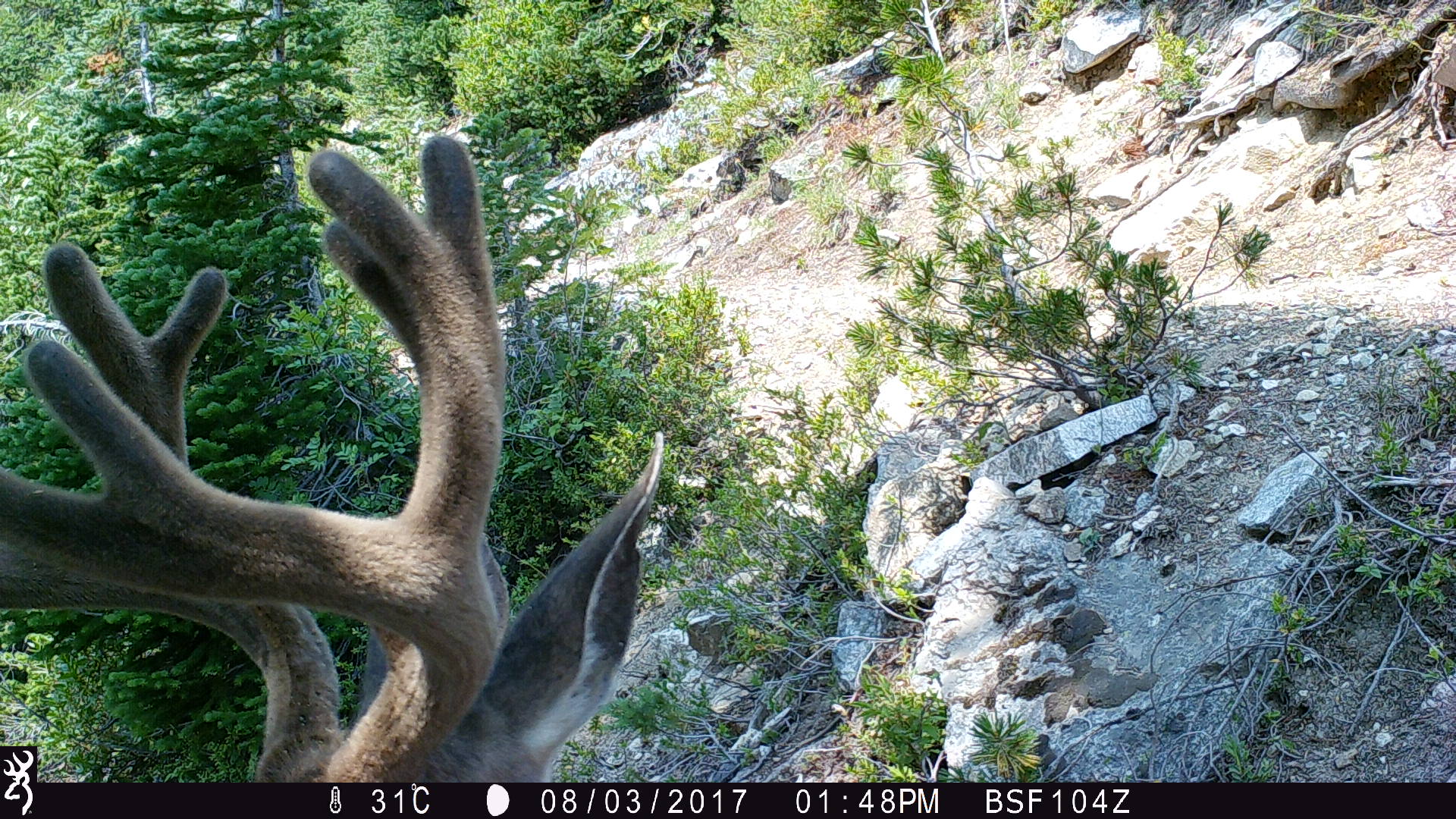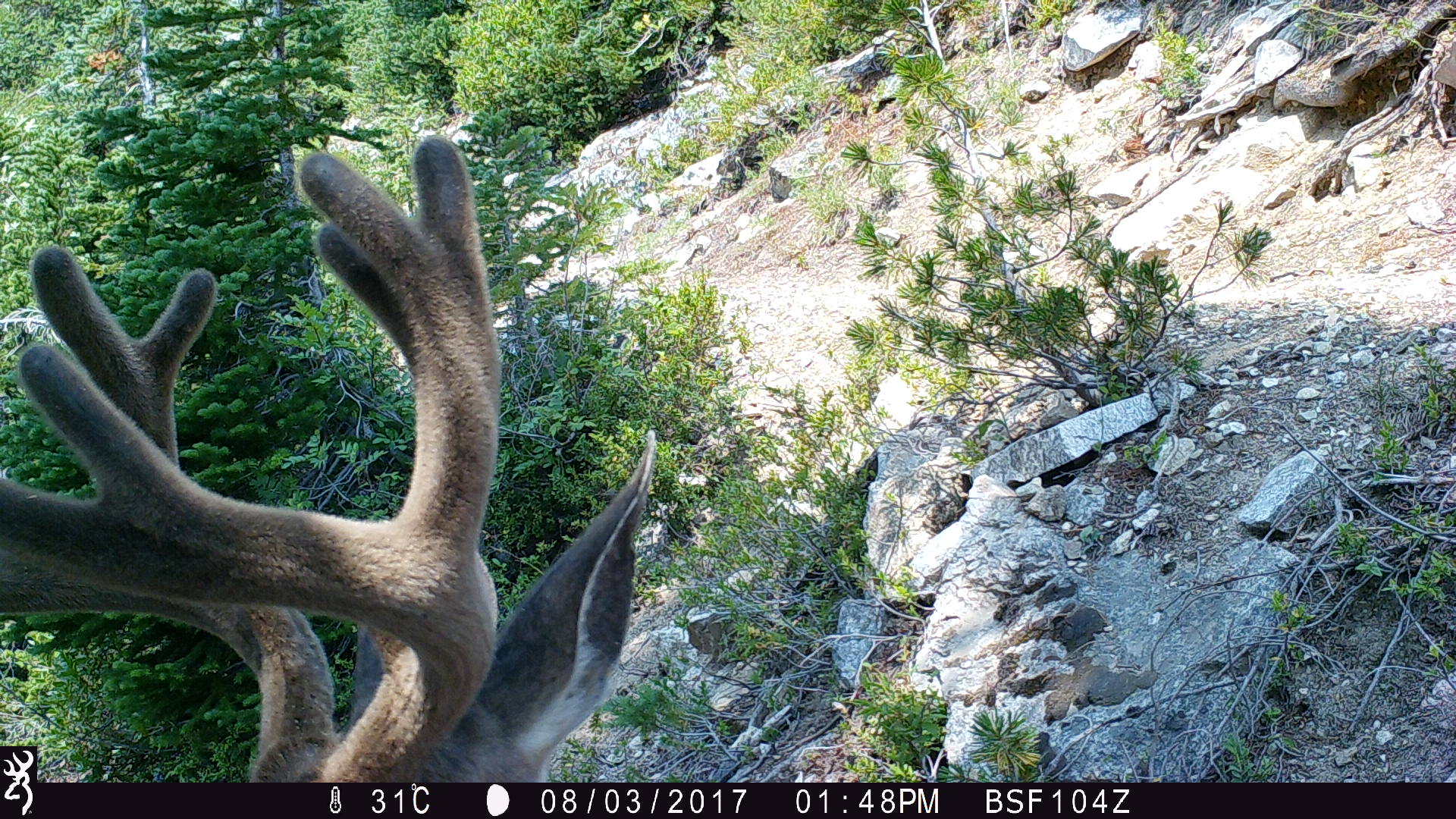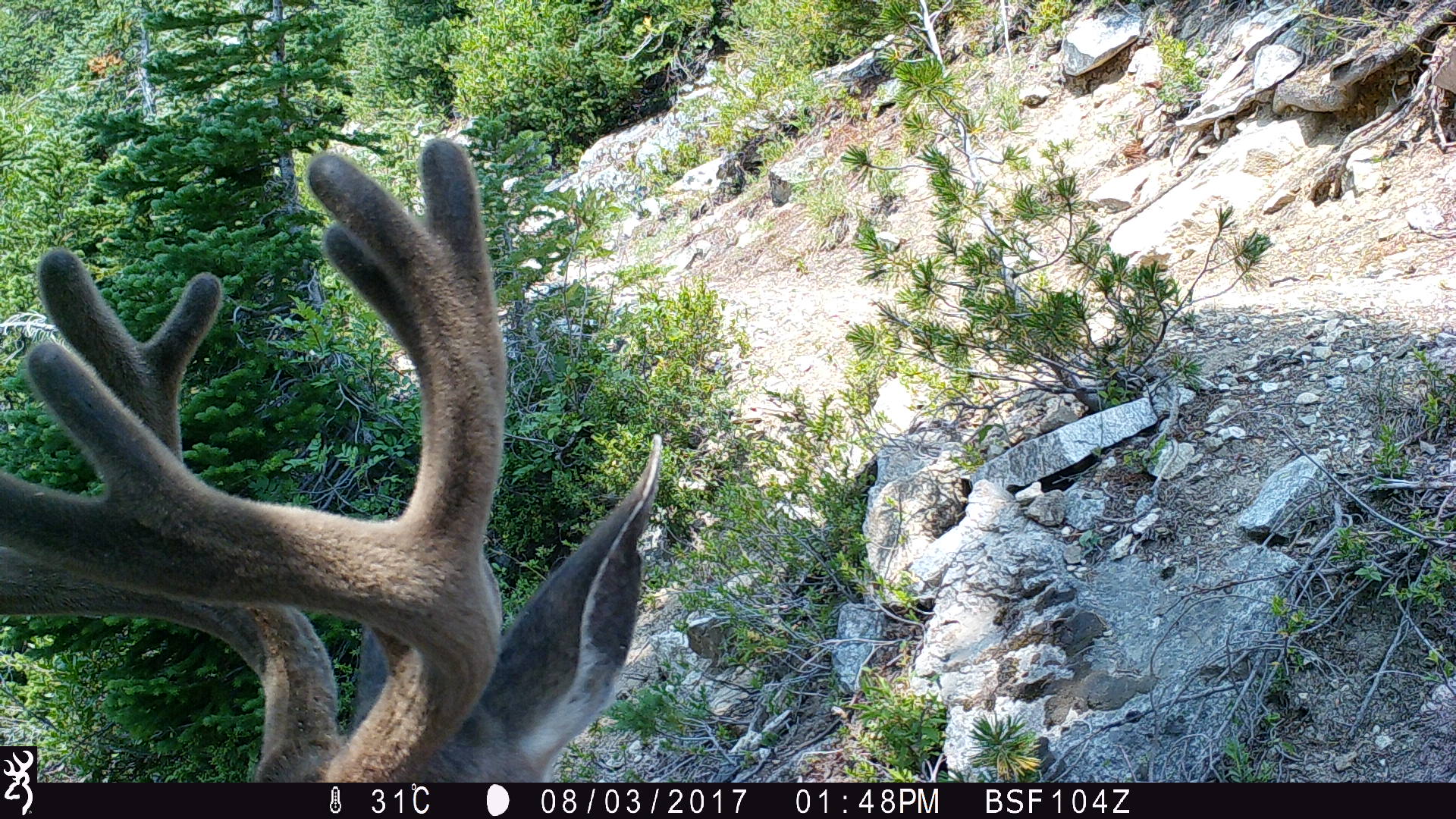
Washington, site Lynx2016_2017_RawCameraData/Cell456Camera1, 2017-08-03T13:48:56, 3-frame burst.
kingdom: Animalia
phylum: Chordata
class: Mammalia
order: Artiodactyla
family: Cervidae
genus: Odocoileus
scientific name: Odocoileus hemionus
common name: mule deer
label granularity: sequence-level